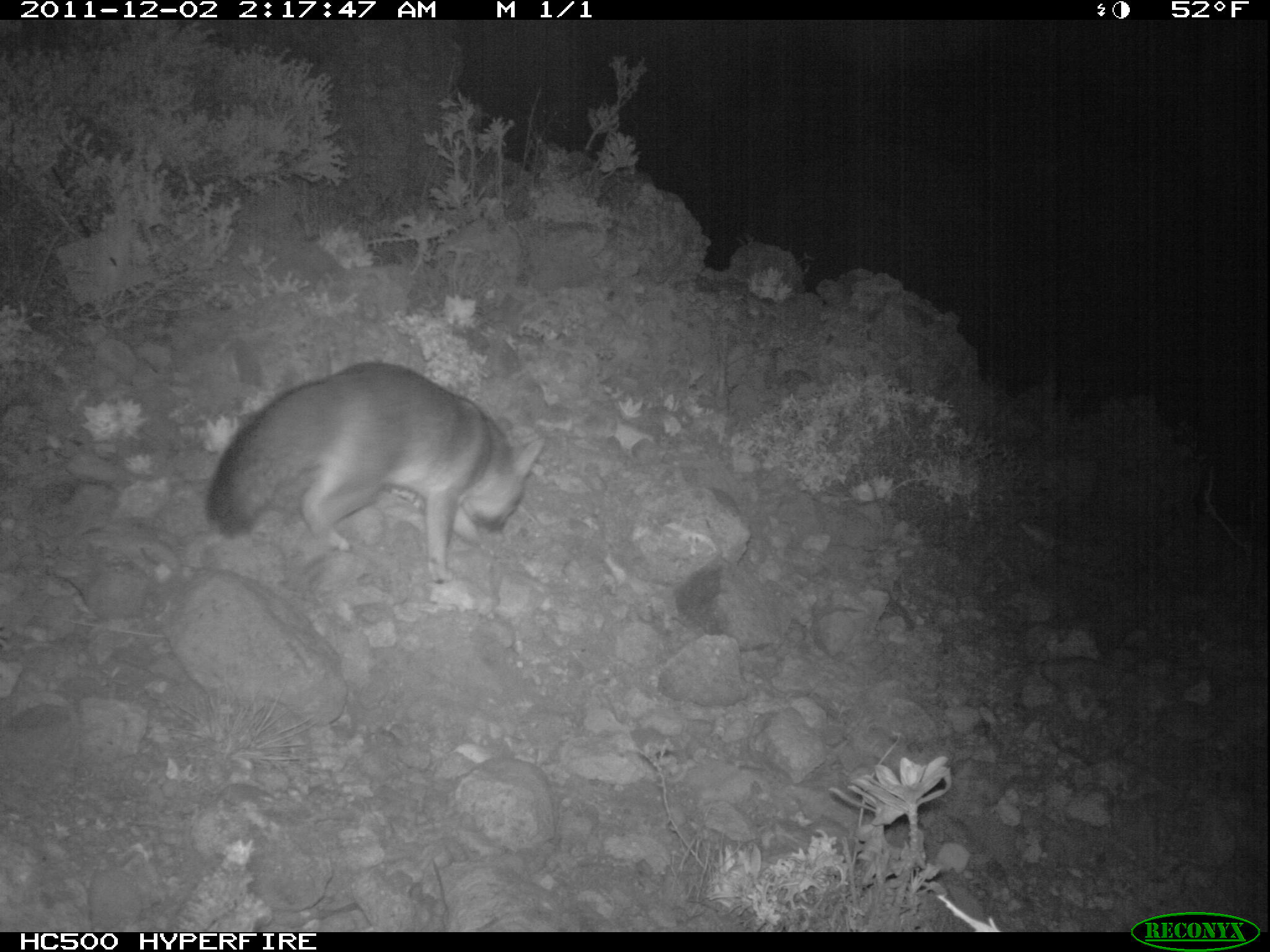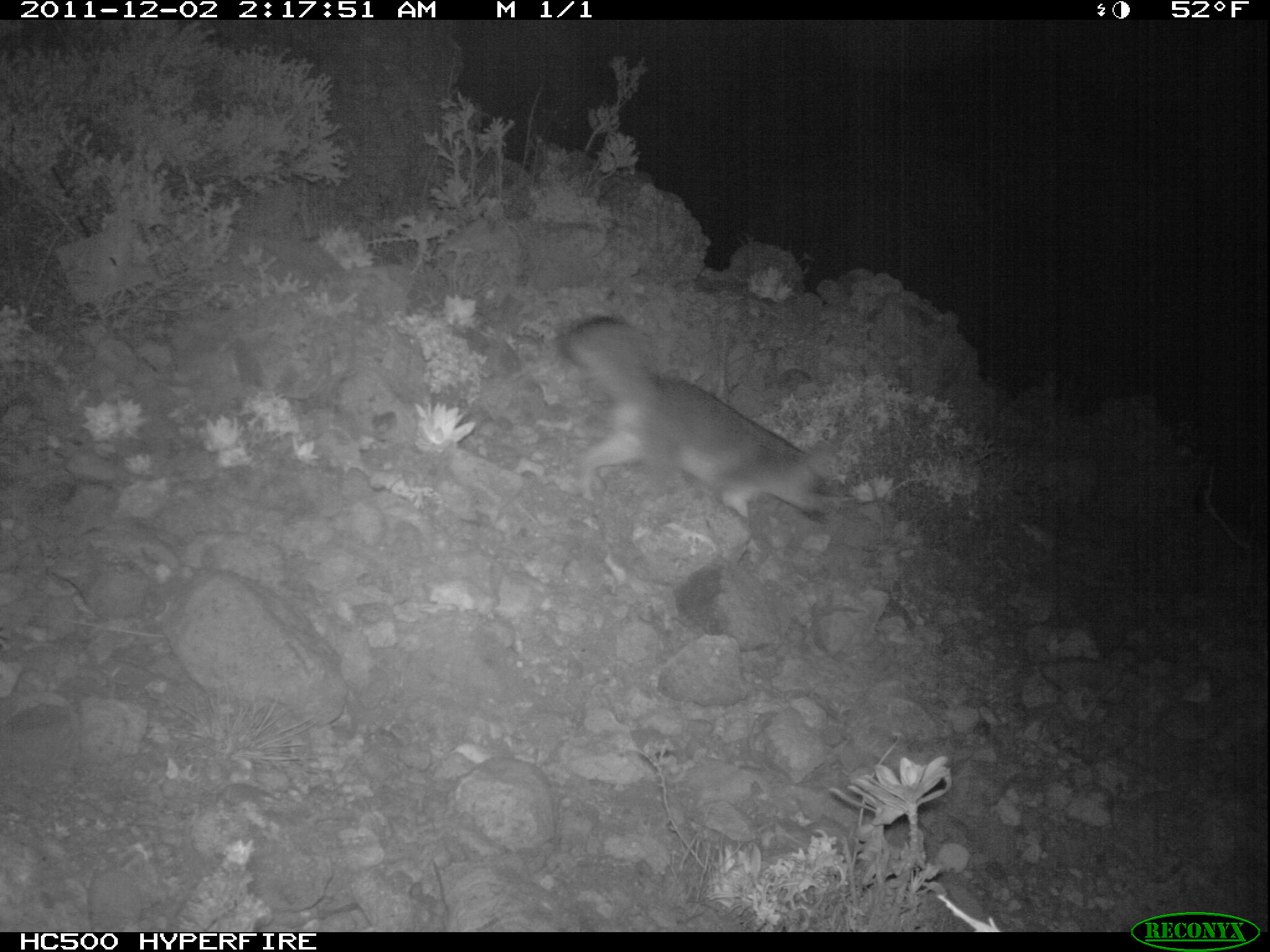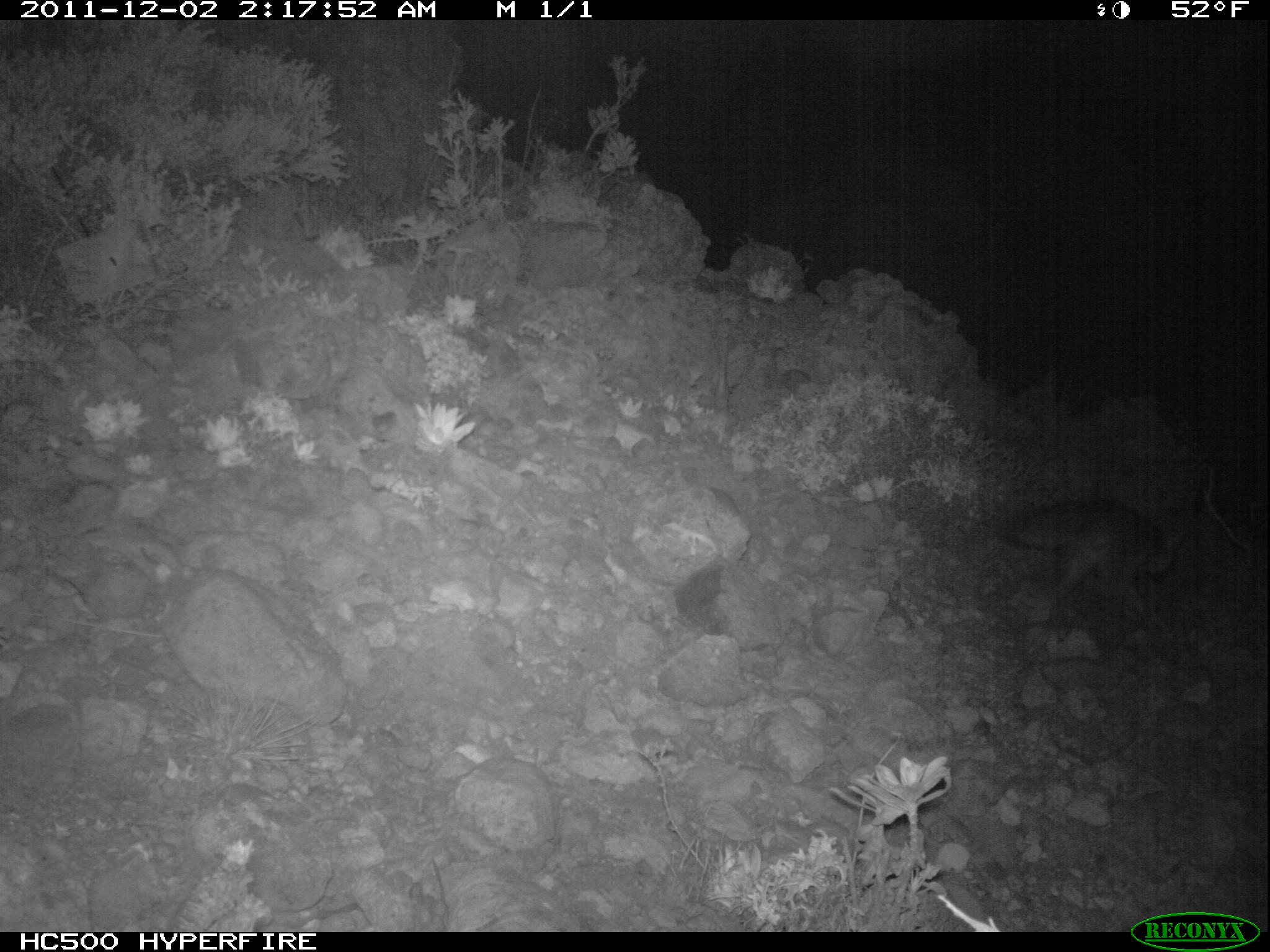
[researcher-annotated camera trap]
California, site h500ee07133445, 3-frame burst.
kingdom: Animalia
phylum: Chordata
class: Mammalia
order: Carnivora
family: Canidae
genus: Urocyon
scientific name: Urocyon littoralis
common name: island fox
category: fox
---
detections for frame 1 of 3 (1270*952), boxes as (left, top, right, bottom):
fox: (206, 363, 546, 583)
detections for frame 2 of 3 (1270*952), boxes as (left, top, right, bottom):
fox: (553, 312, 855, 524)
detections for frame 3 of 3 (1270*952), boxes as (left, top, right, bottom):
fox: (1000, 498, 1181, 617)